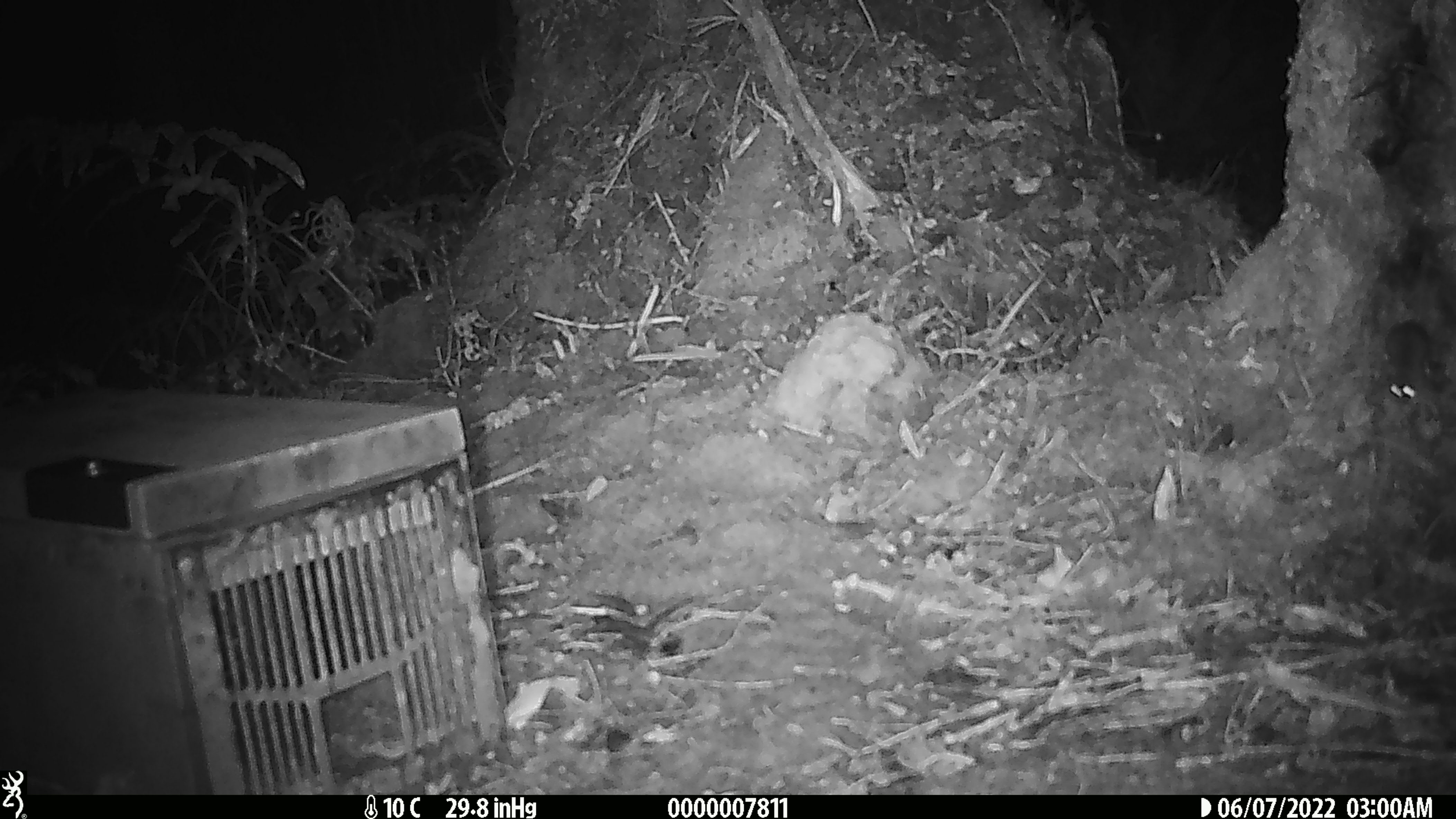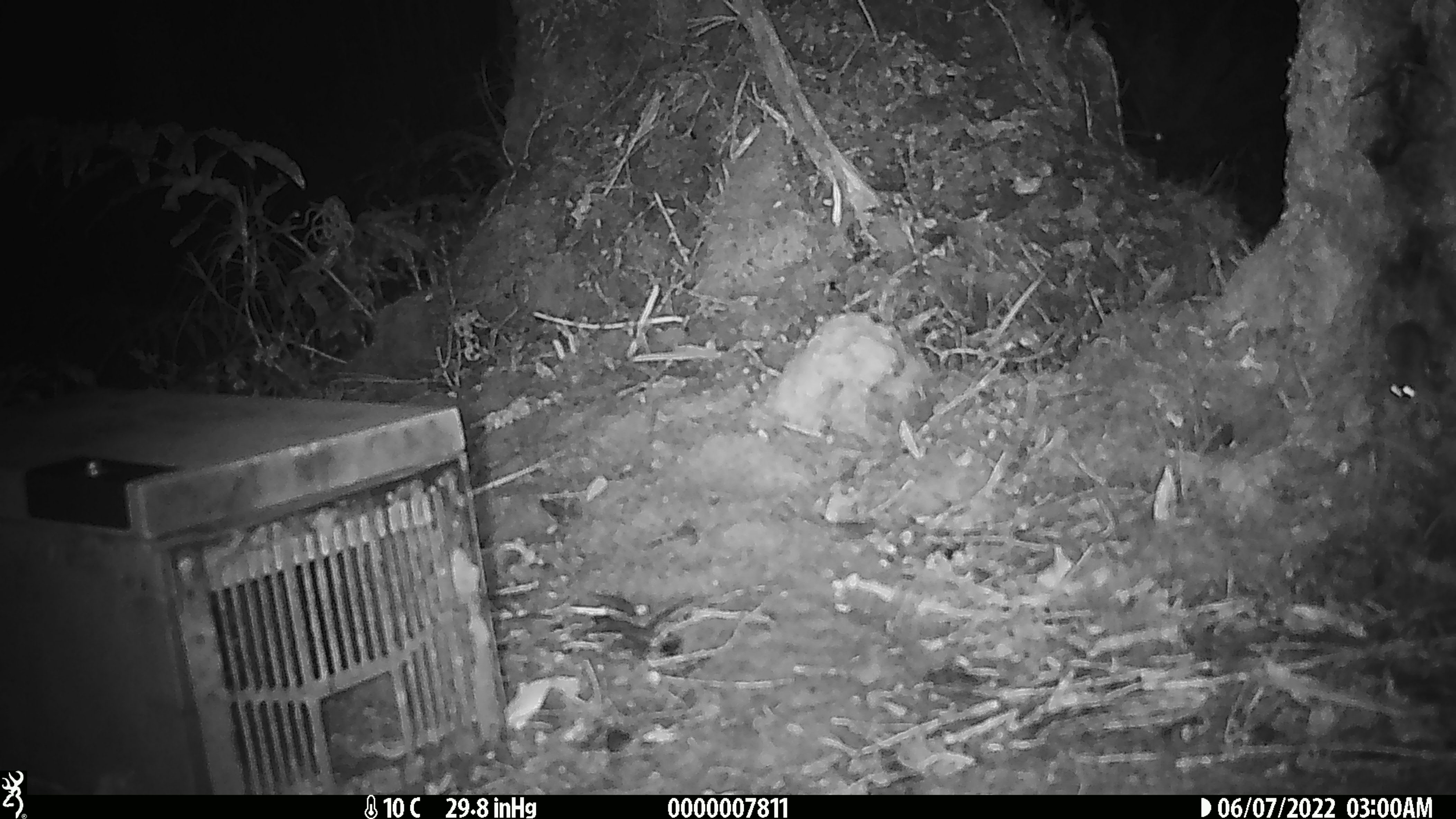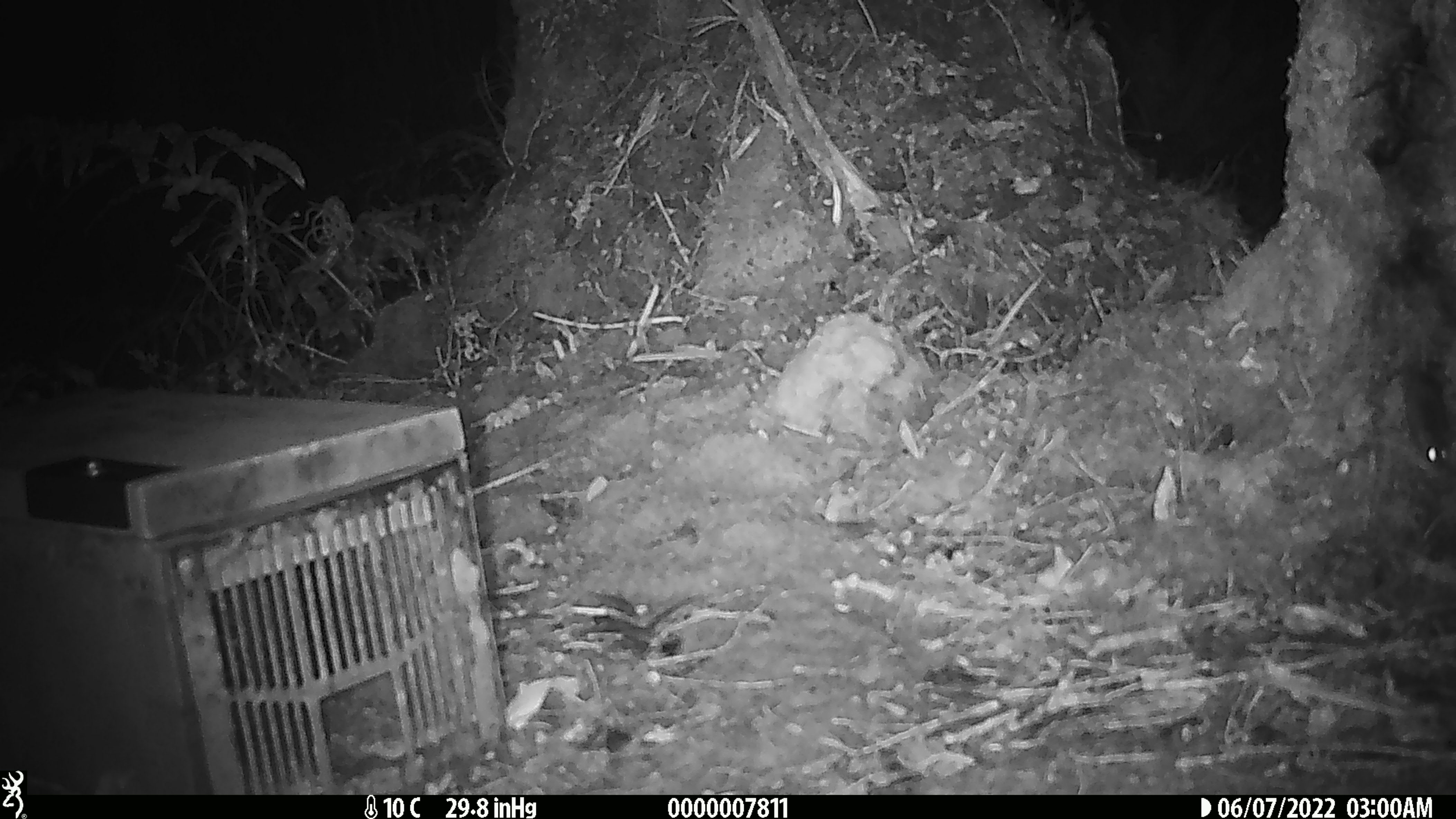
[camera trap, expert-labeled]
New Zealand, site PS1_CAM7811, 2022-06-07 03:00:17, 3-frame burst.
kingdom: Animalia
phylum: Chordata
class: Mammalia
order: Rodentia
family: Muridae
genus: Mus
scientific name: Mus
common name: mouse